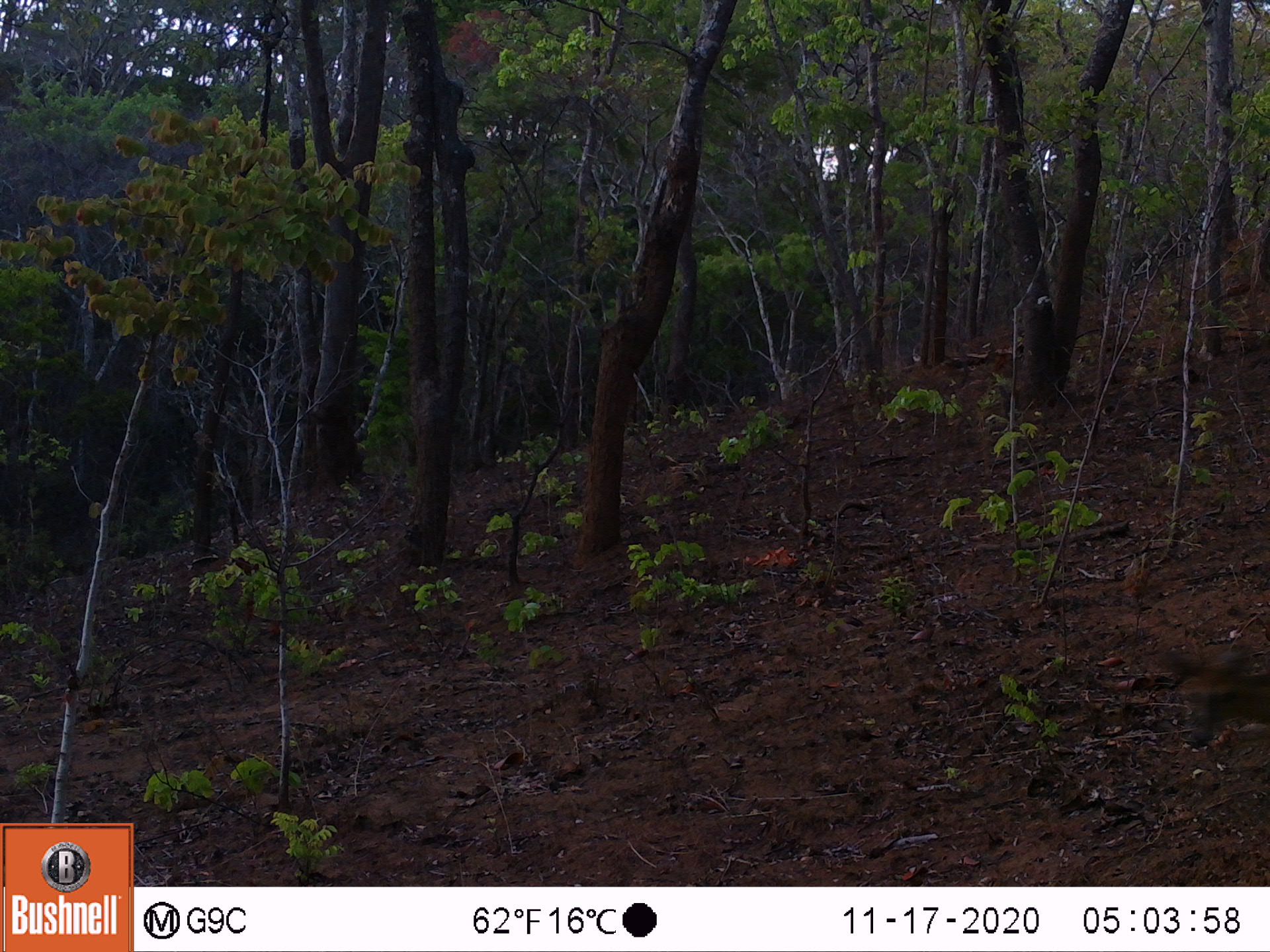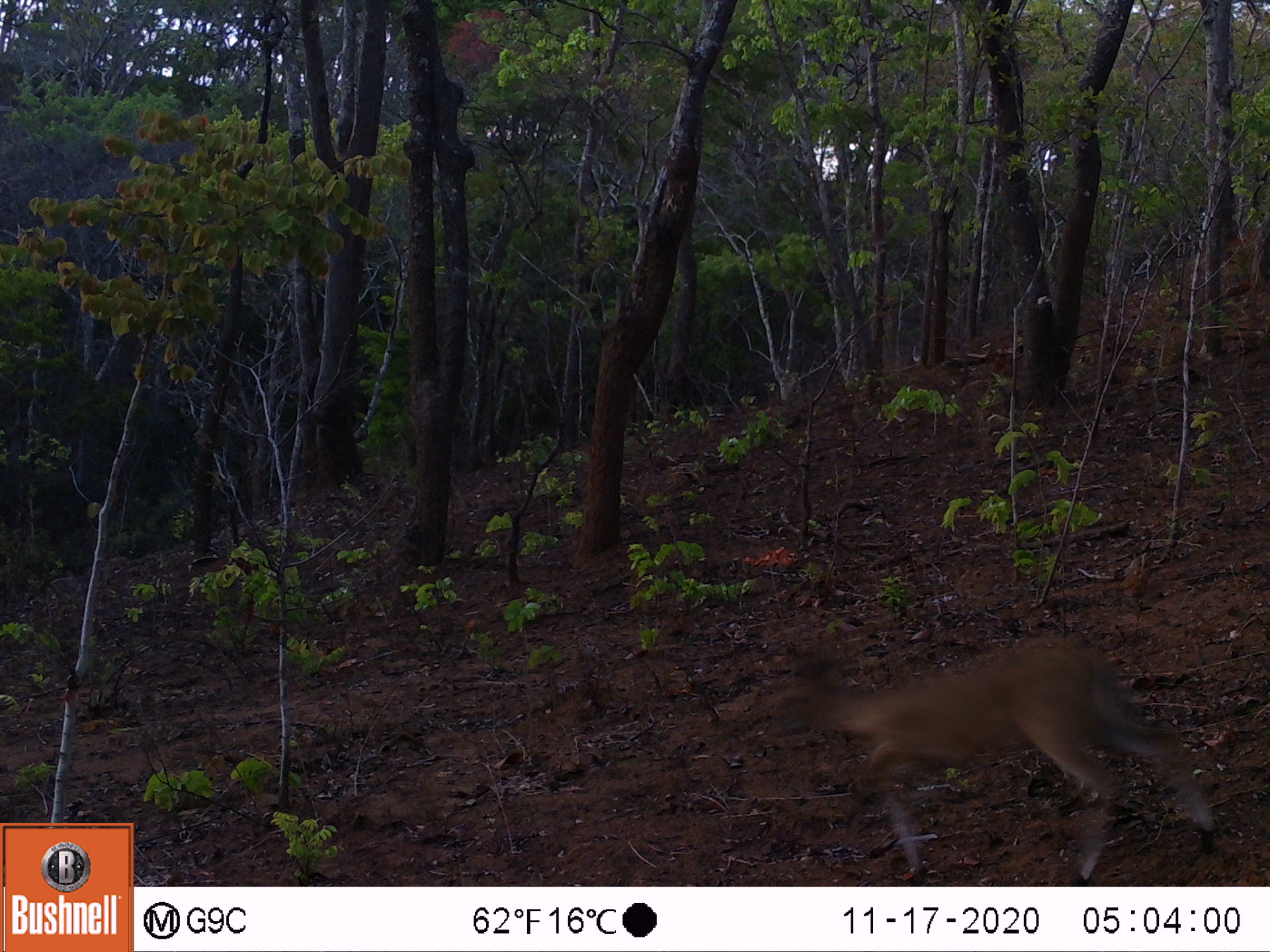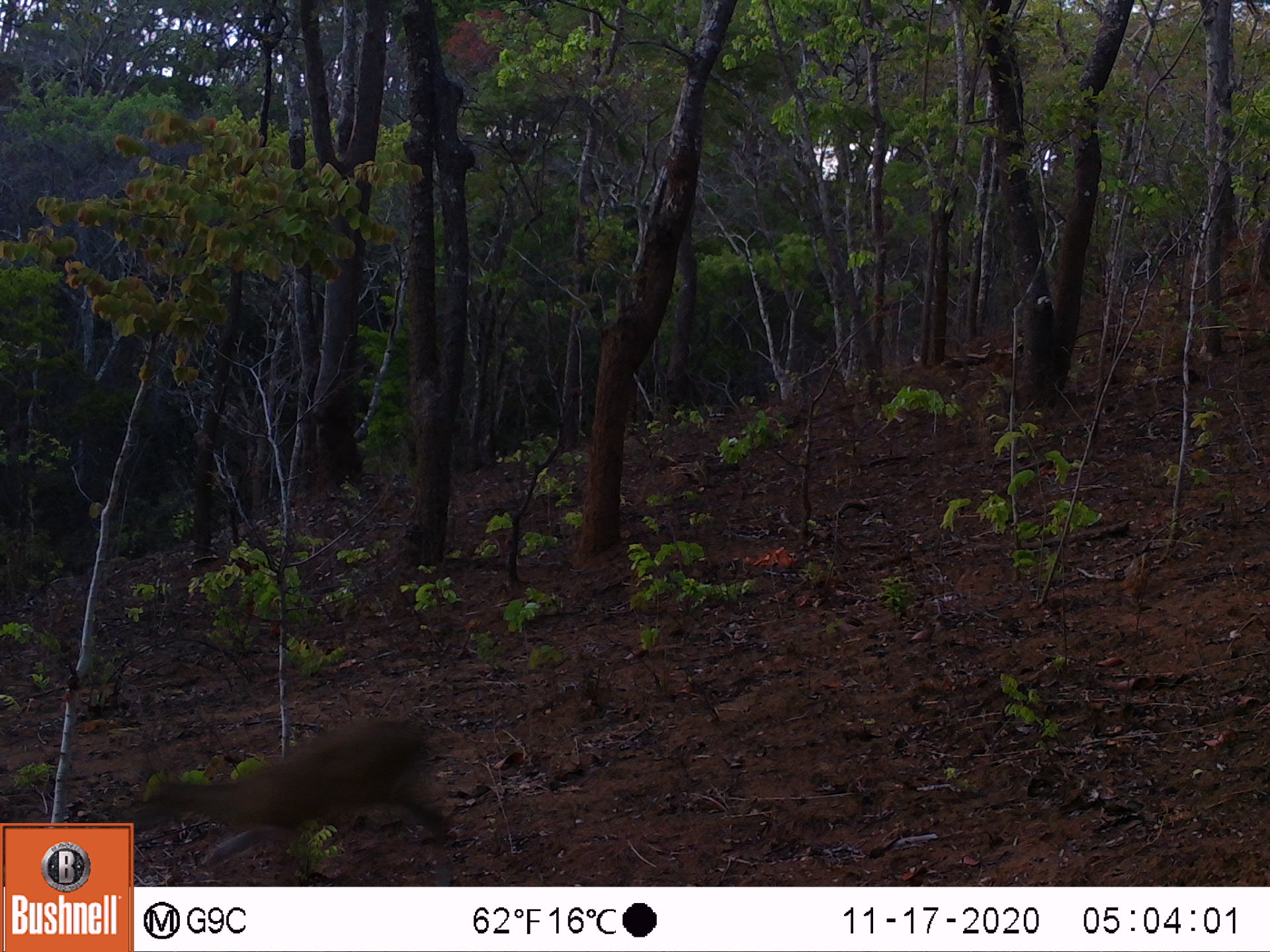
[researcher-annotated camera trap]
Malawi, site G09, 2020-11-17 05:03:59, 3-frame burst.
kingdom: Animalia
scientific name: Animalia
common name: other animal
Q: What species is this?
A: Other animal (Animalia).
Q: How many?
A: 1.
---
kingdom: Animalia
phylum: Chordata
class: Mammalia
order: Artiodactyla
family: Bovidae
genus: Sylvicapra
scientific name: Sylvicapra grimmia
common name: common duiker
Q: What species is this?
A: Common duiker (Sylvicapra grimmia).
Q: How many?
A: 1.